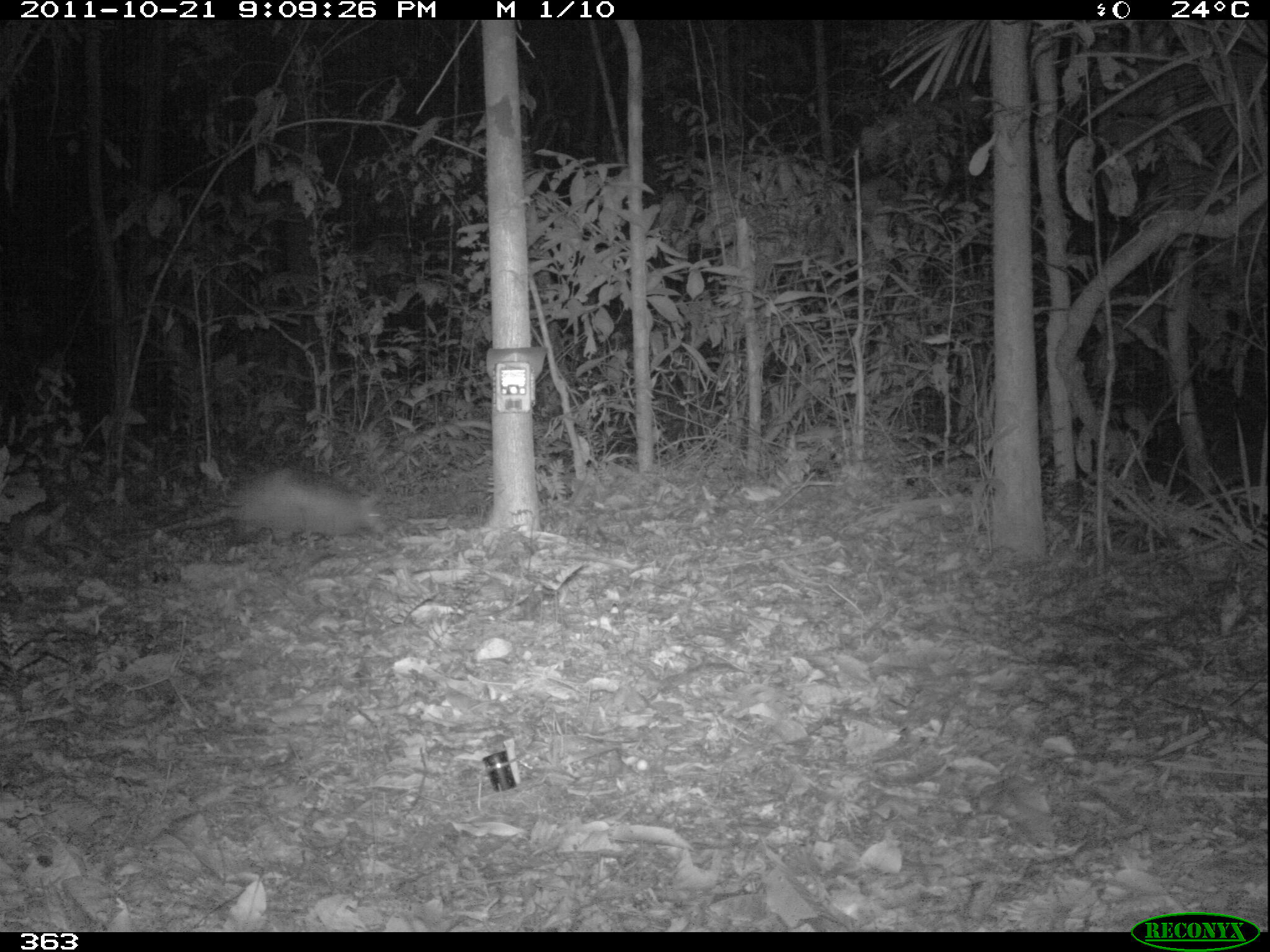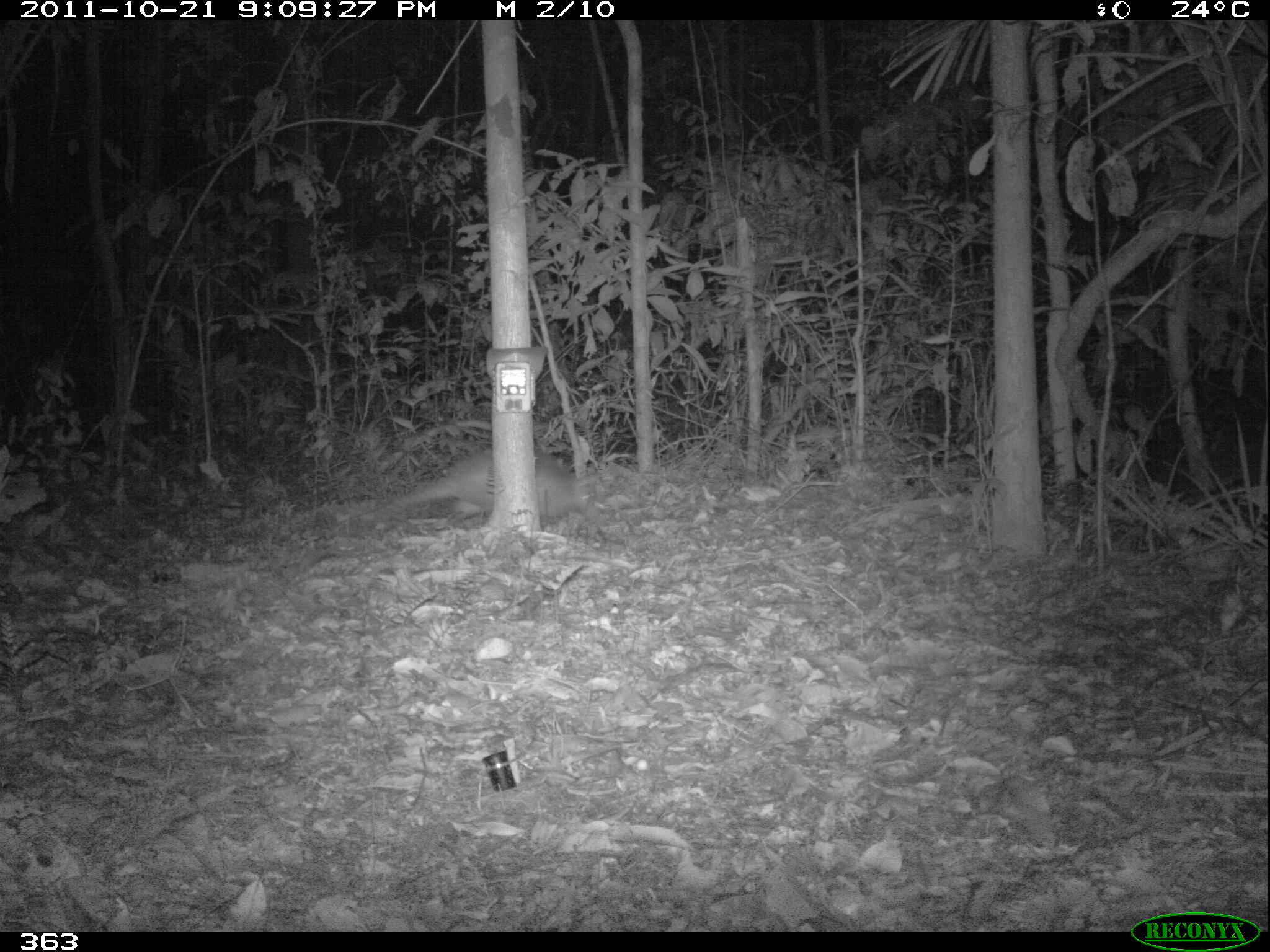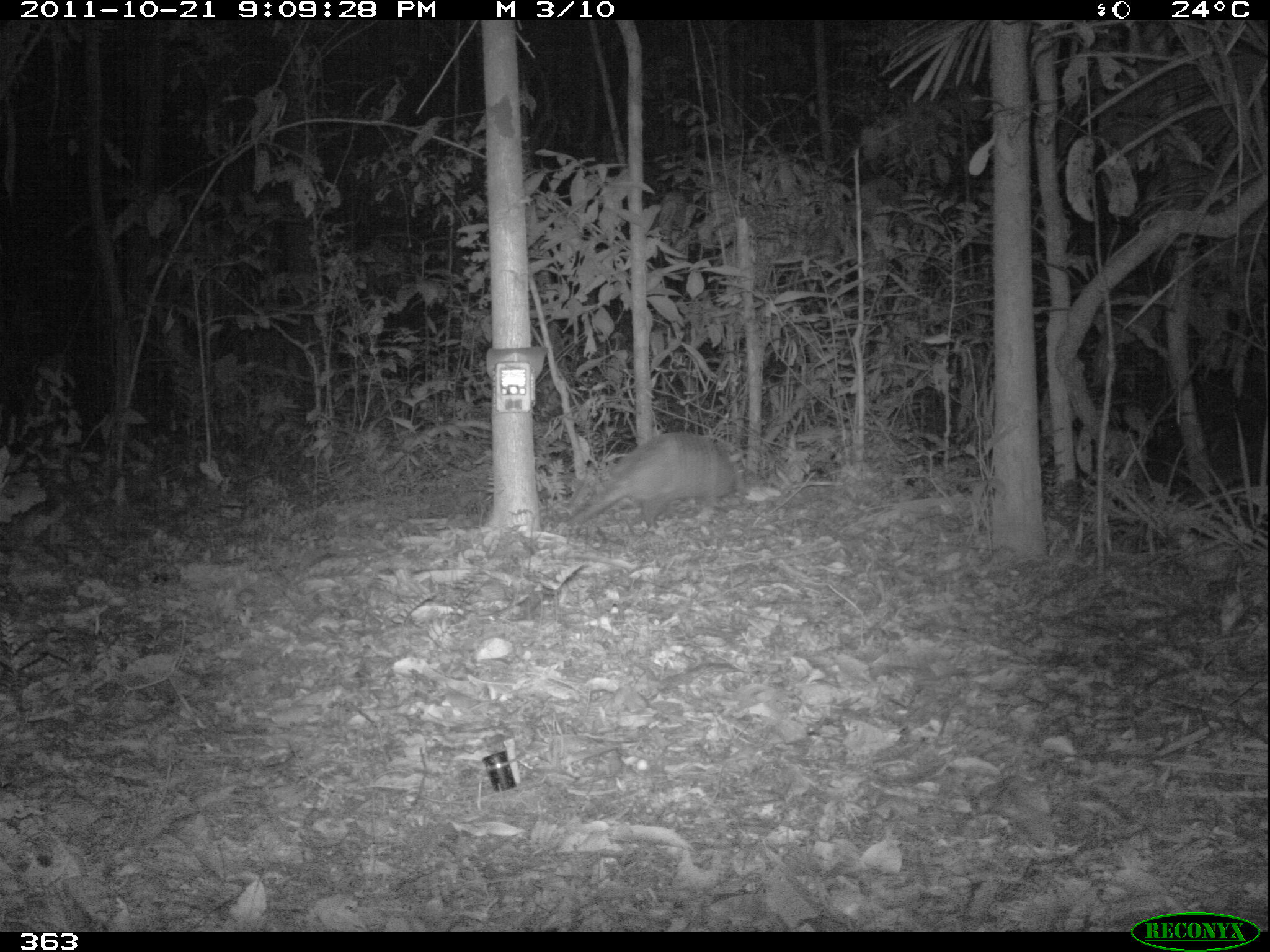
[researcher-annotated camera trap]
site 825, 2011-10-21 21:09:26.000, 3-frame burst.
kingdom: Animalia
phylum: Chordata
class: Mammalia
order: Cingulata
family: Dasypodidae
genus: Dasypus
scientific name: Dasypus novemcinctus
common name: nine-banded armadillo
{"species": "Dasypus novemcinctus (nine-banded armadillo)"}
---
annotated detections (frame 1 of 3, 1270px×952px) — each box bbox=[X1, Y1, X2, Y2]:
dasypus novemcinctus: bbox=[131, 466, 387, 546]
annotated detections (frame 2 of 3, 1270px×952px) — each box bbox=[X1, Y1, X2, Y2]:
dasypus novemcinctus: bbox=[356, 445, 597, 523]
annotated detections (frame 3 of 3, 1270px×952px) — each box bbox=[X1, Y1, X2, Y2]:
dasypus novemcinctus: bbox=[560, 431, 749, 530]